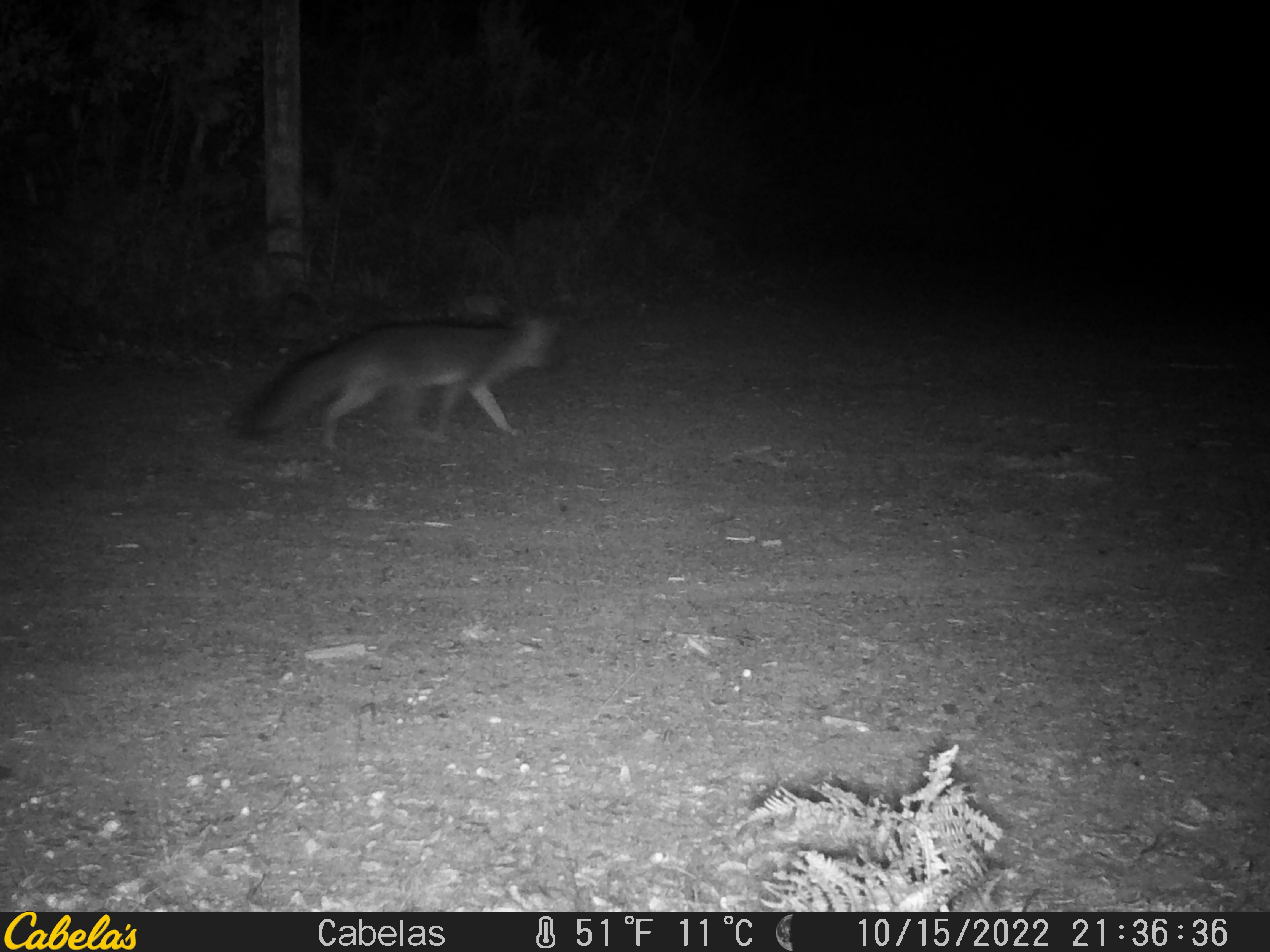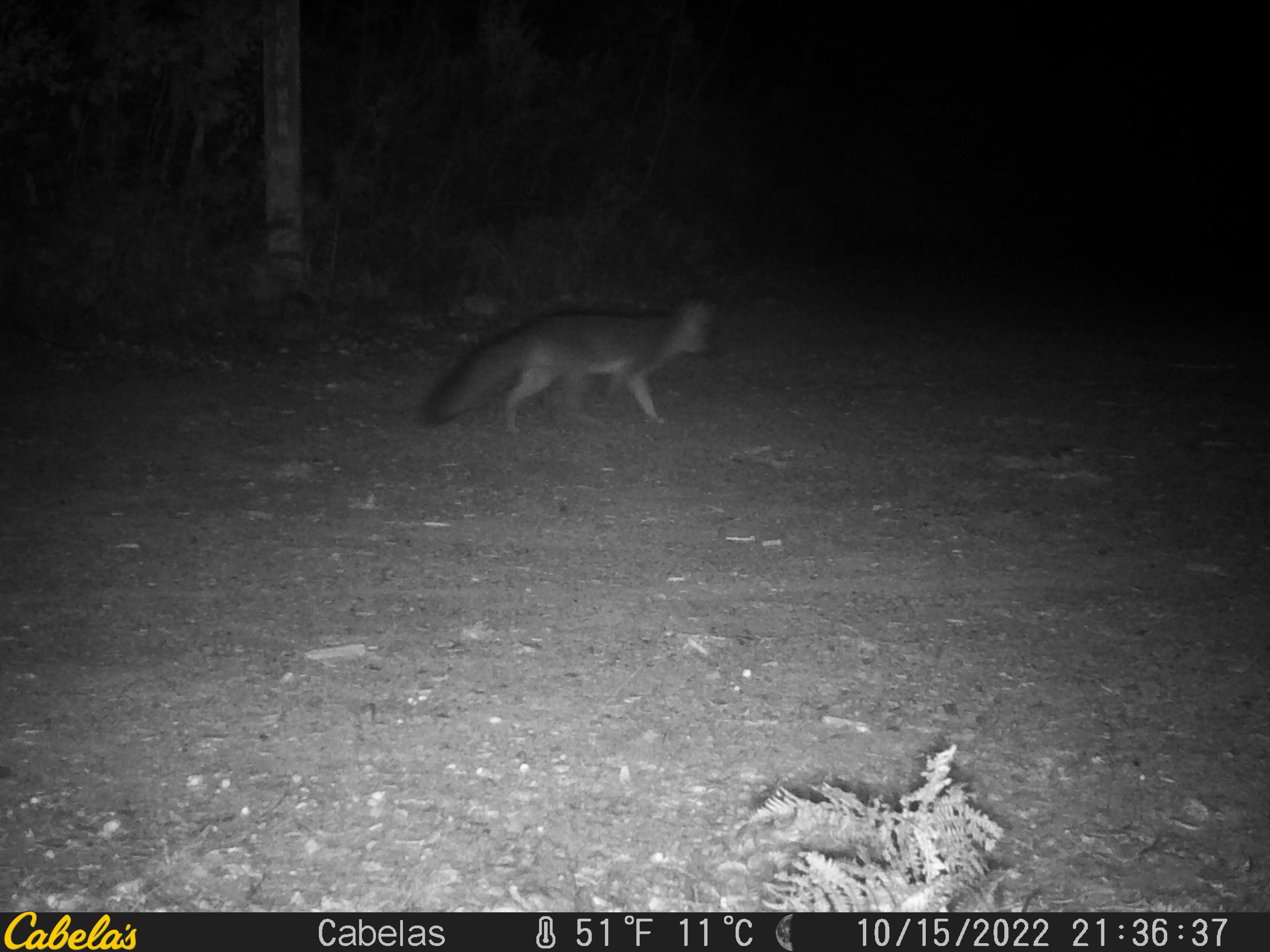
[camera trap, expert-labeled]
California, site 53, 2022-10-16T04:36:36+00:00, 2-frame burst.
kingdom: Animalia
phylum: Chordata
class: Mammalia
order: Carnivora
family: Canidae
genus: Urocyon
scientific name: Urocyon cinereoargenteus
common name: gray fox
Gray fox (Urocyon cinereoargenteus).